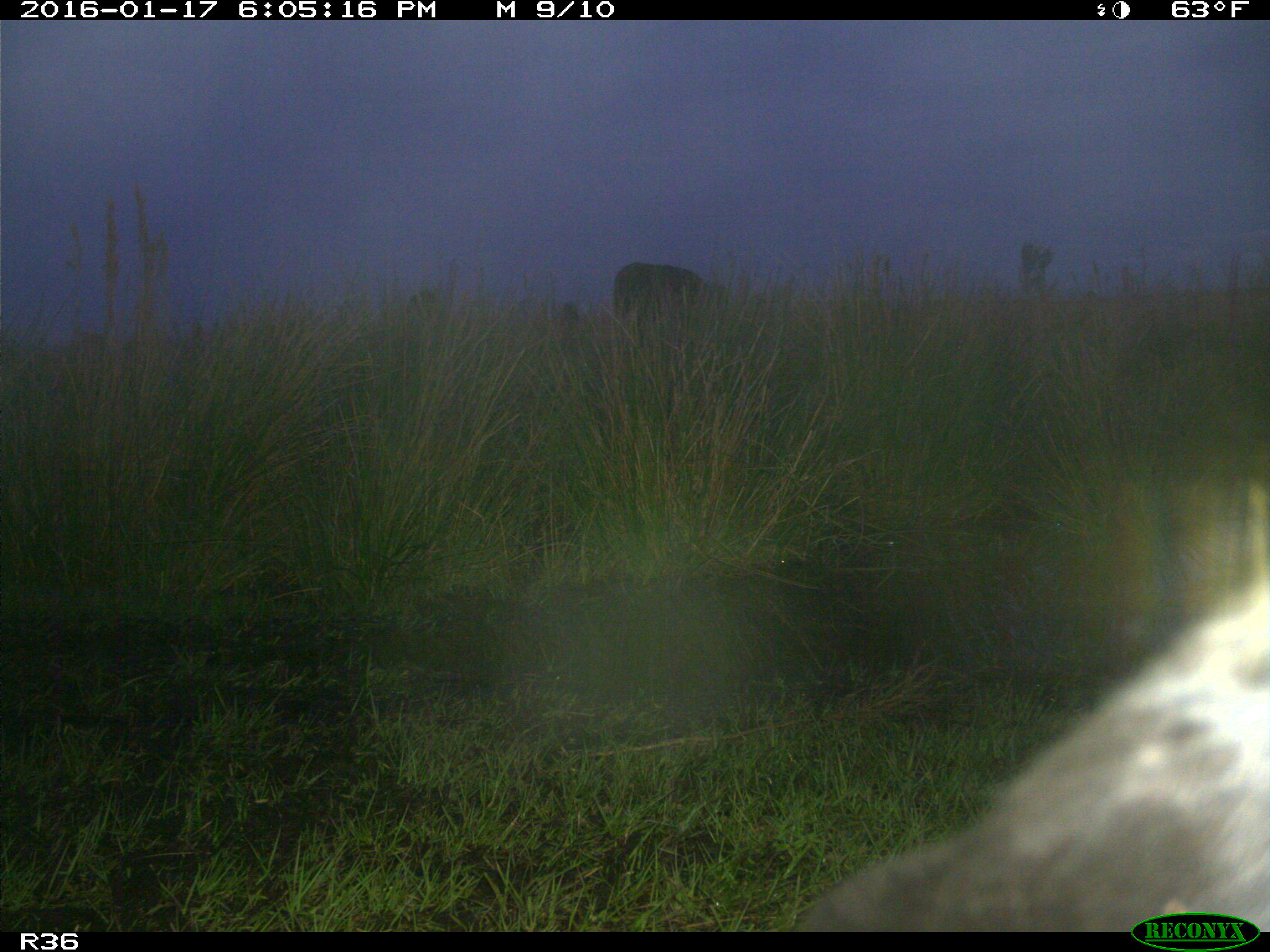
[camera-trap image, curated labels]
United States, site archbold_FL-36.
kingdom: Animalia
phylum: Chordata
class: Mammalia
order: Artiodactyla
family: Bovidae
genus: Bos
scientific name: Bos taurus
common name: domestic cow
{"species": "Bos taurus (domestic cow)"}